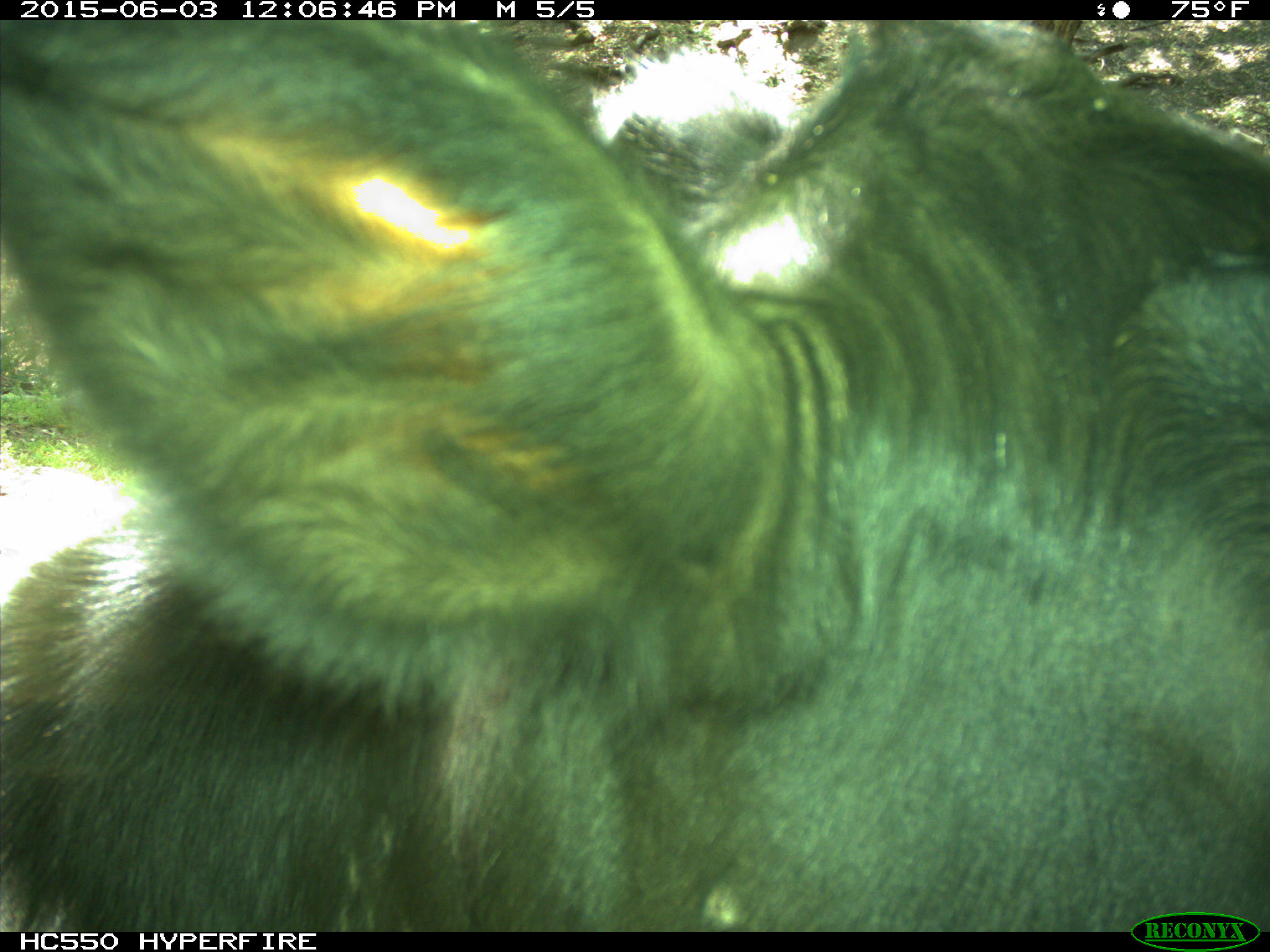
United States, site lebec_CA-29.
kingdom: Animalia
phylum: Chordata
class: Mammalia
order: Artiodactyla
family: Bovidae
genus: Bos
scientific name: Bos taurus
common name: domestic cow